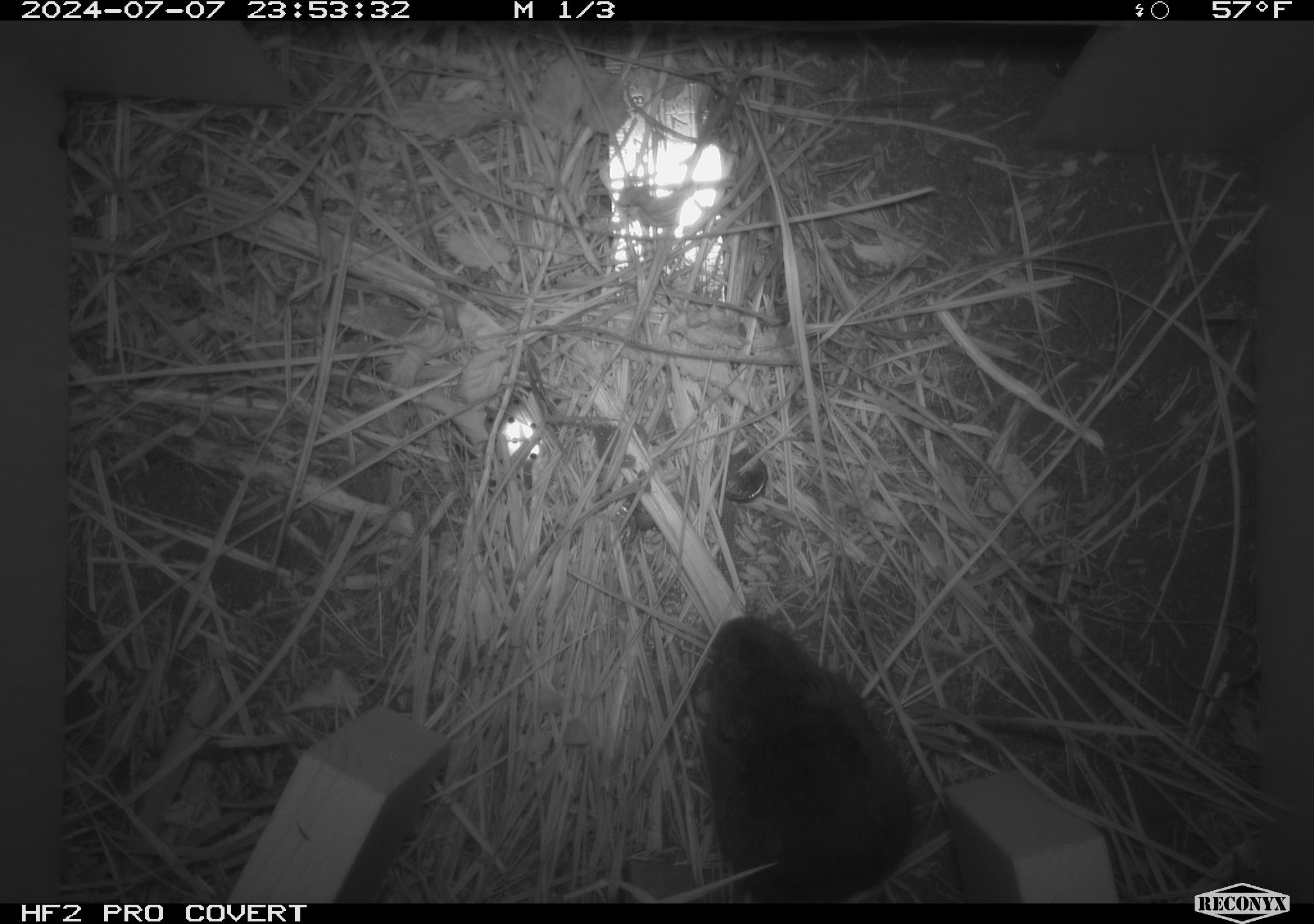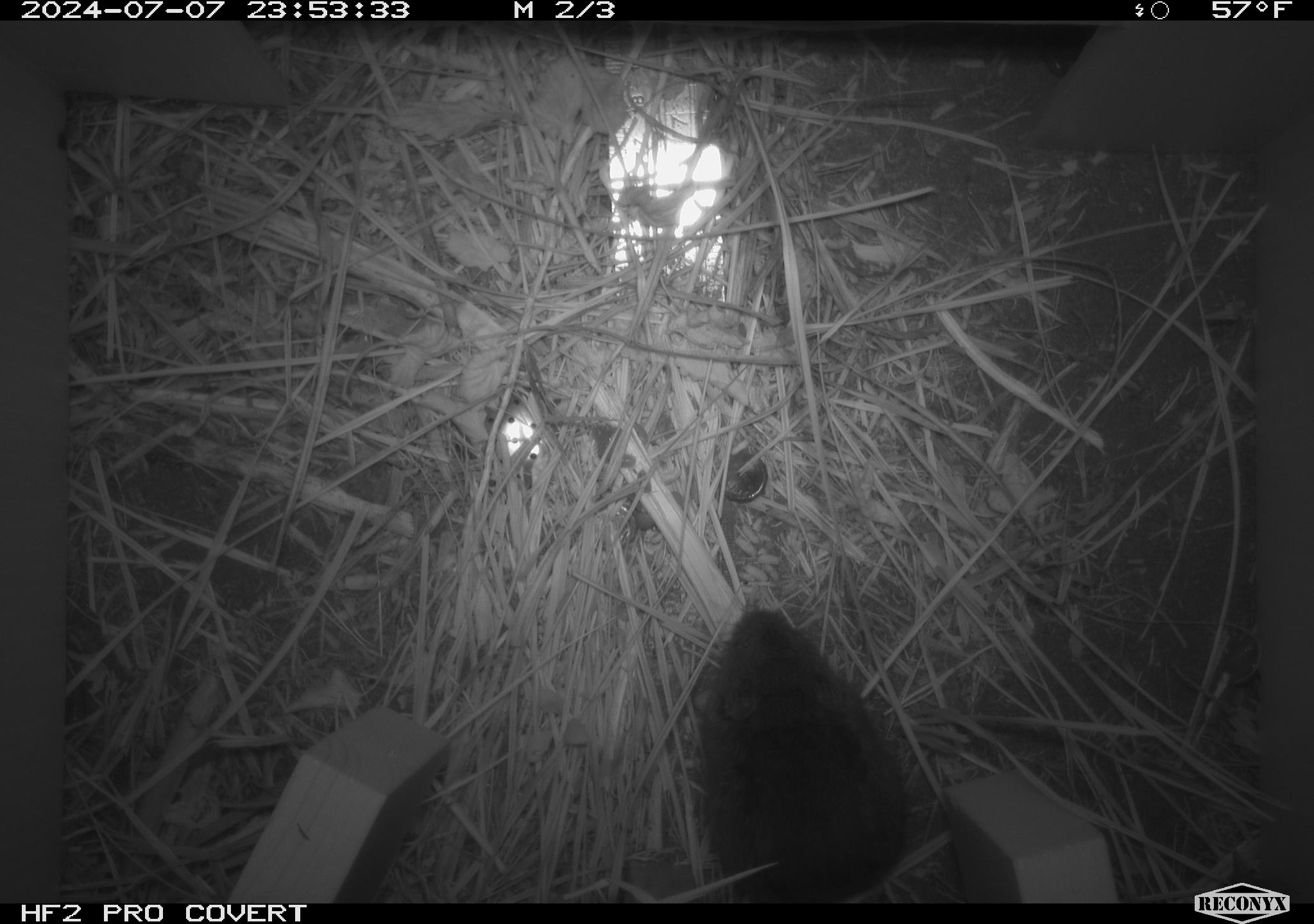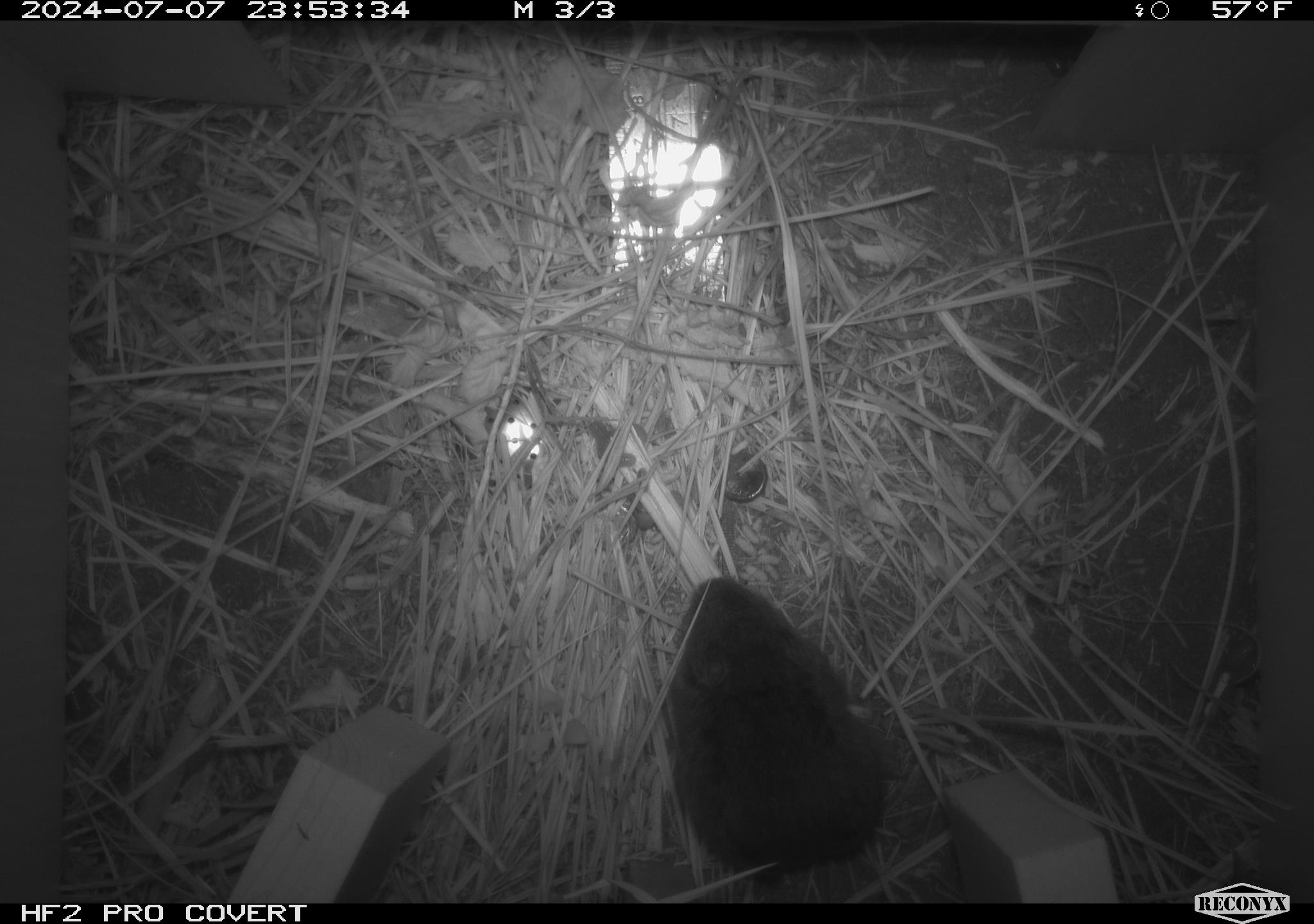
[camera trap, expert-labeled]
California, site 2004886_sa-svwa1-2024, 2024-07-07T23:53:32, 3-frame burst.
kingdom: Animalia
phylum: Chordata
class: Mammalia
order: Rodentia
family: Cricetidae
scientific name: Arvicolinae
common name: voles, lemmings, and muskrats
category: arvicolinae subfamily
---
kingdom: Animalia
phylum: Arthropoda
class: Malacostraca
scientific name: Malacostraca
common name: amphipods, crabs, isopods, krill, lobsters and shrimps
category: malacostracan